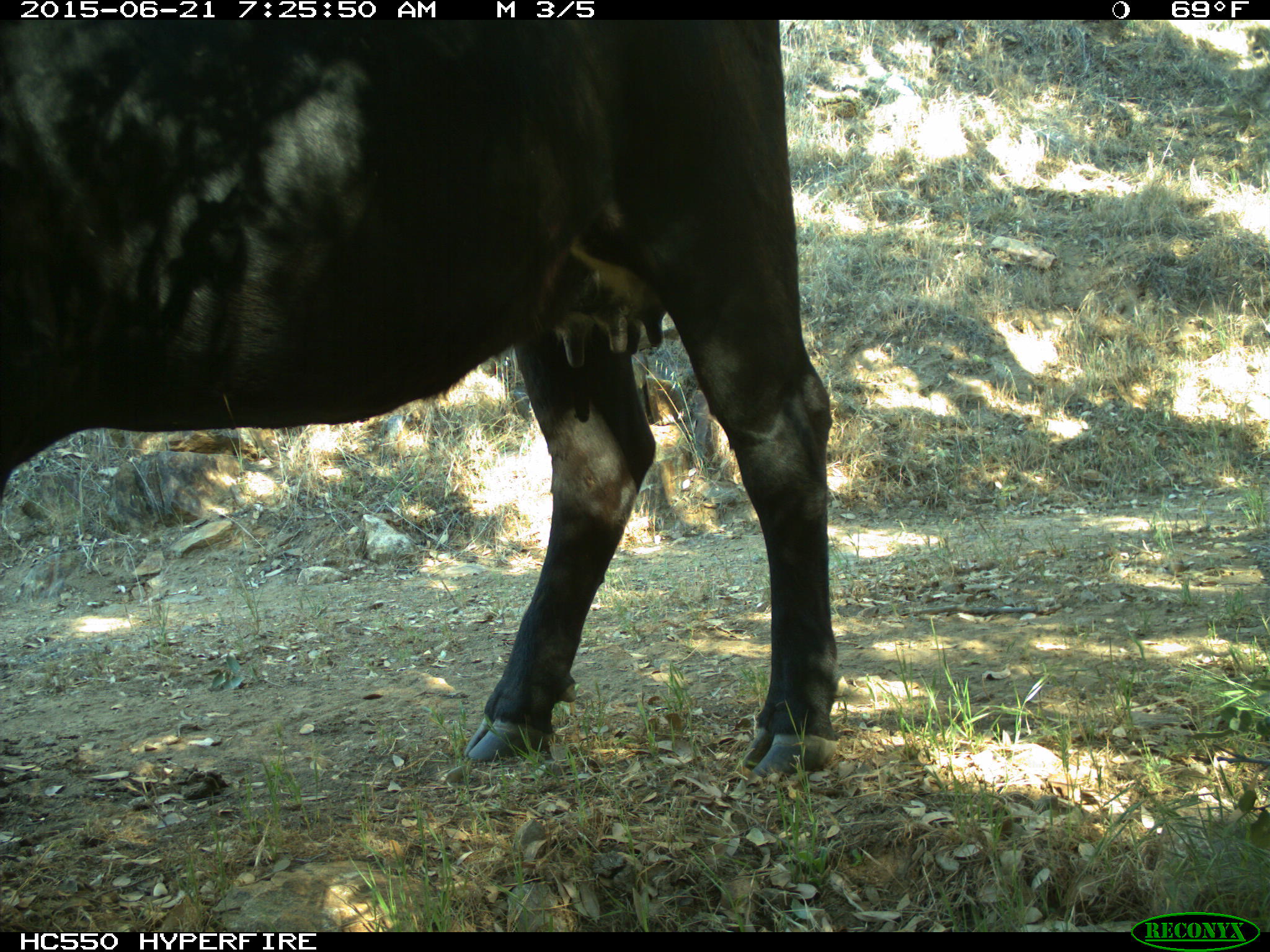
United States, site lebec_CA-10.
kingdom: Animalia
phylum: Chordata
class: Mammalia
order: Artiodactyla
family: Bovidae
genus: Bos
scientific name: Bos taurus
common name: domestic cow